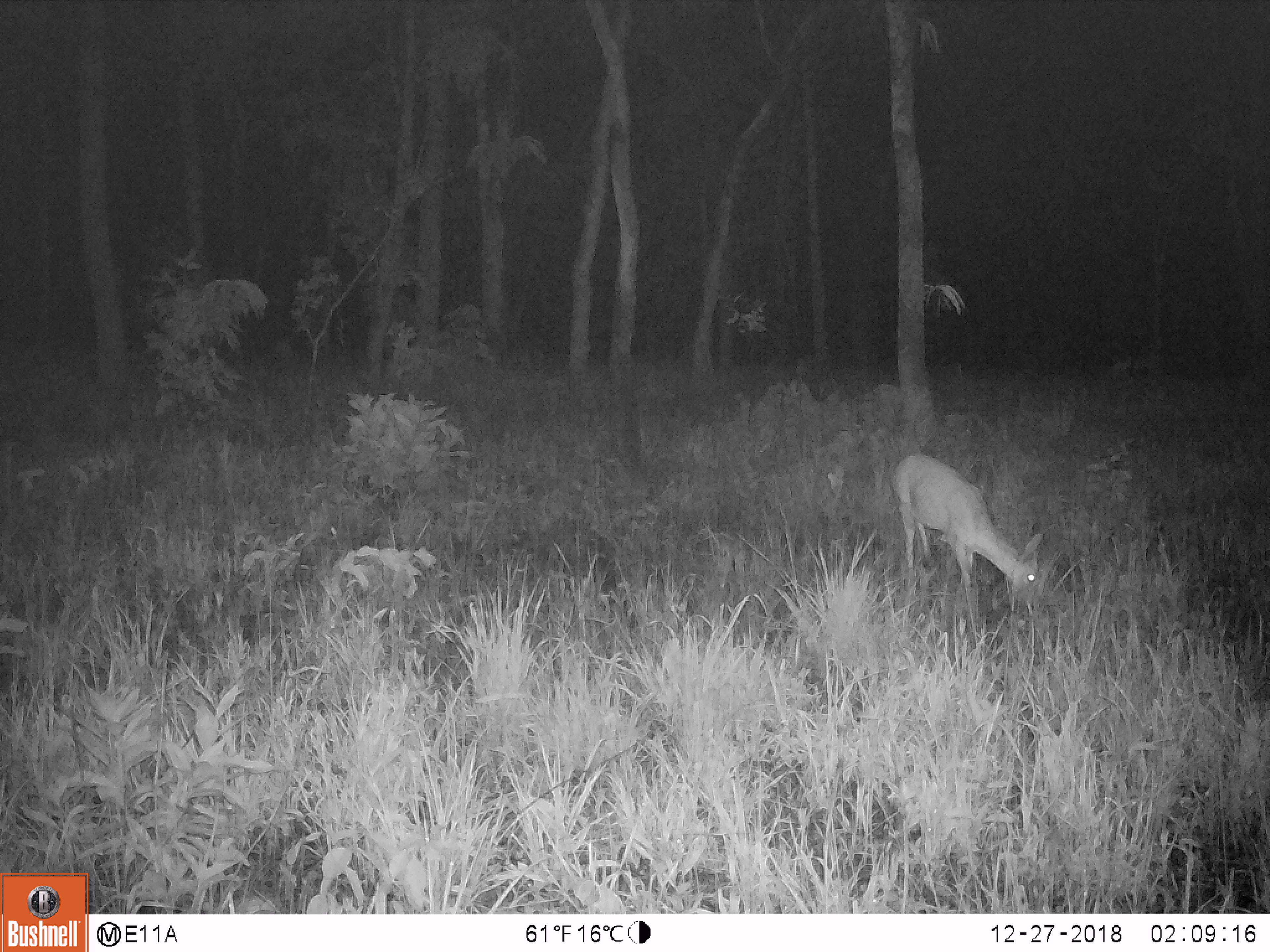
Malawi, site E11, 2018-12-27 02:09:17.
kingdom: Animalia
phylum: Chordata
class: Mammalia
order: Artiodactyla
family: Bovidae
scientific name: Antilopinae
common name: small antelope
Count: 1.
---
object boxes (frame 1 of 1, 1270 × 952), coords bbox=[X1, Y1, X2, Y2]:
small antelope: bbox=[884, 446, 1045, 606]